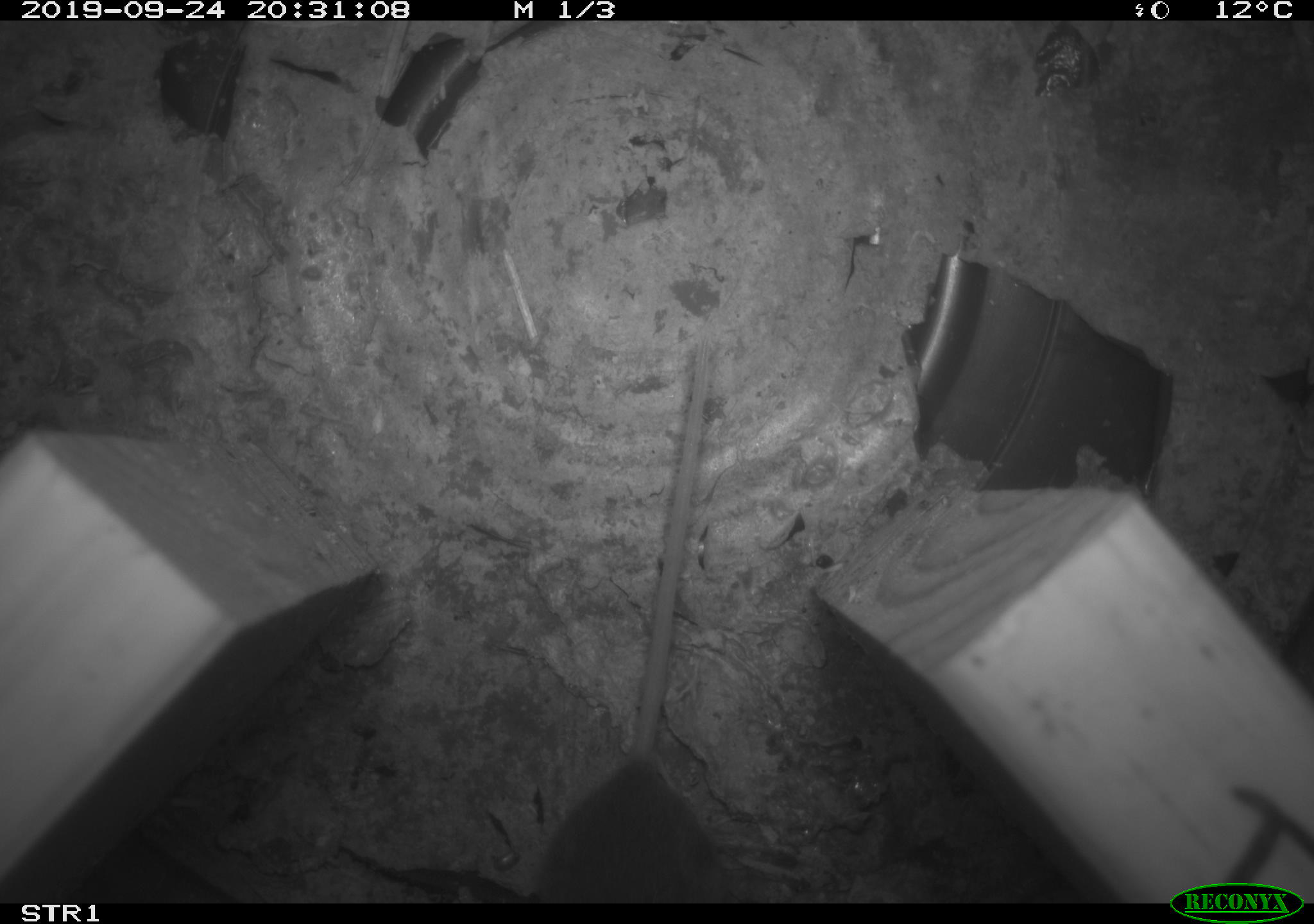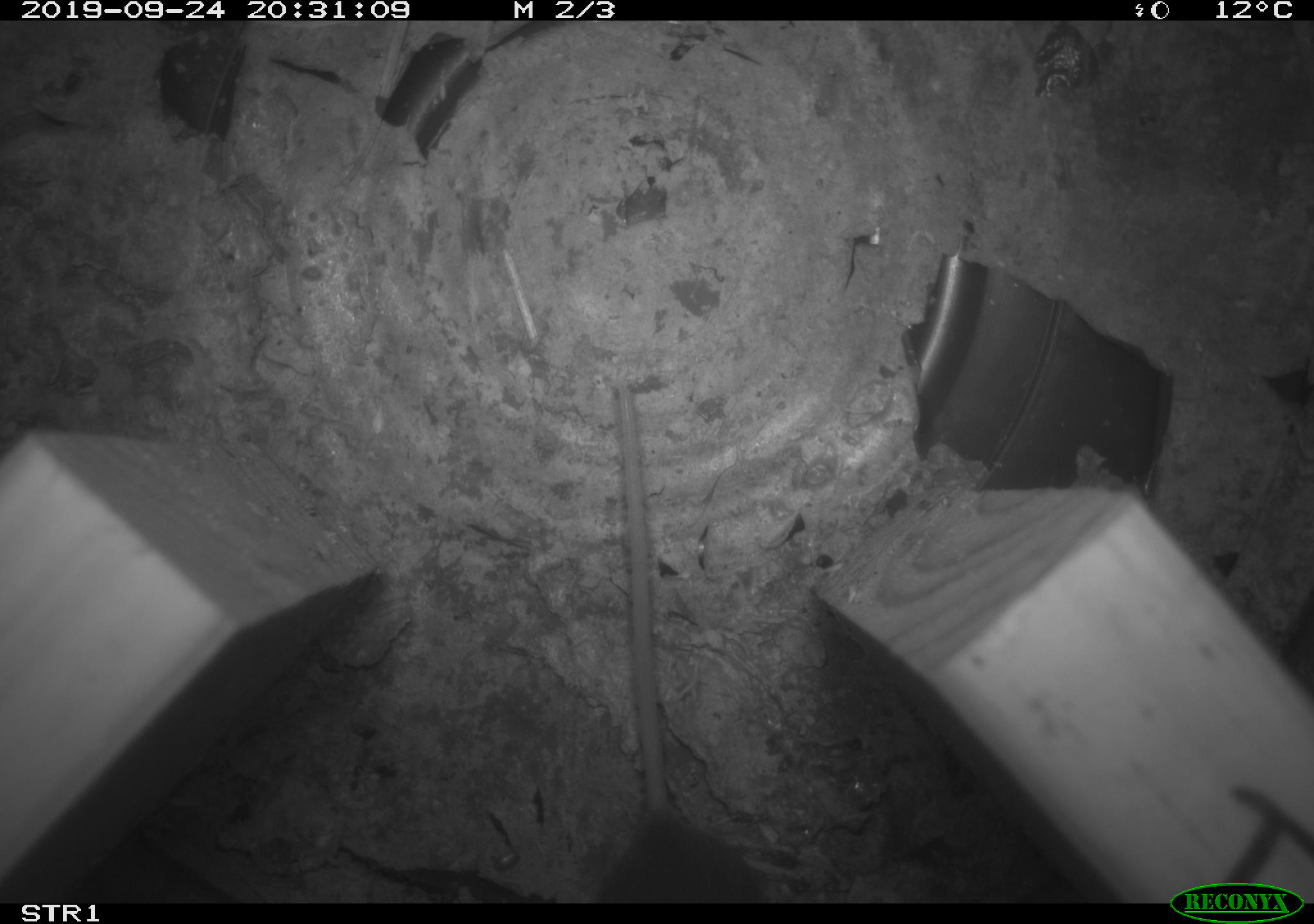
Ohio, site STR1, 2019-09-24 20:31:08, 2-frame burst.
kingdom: Animalia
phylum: Chordata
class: Mammalia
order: Rodentia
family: Cricetidae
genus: Peromyscus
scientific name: Peromyscus leucopus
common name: white-footed mouse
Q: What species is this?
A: White-footed mouse (Peromyscus leucopus).